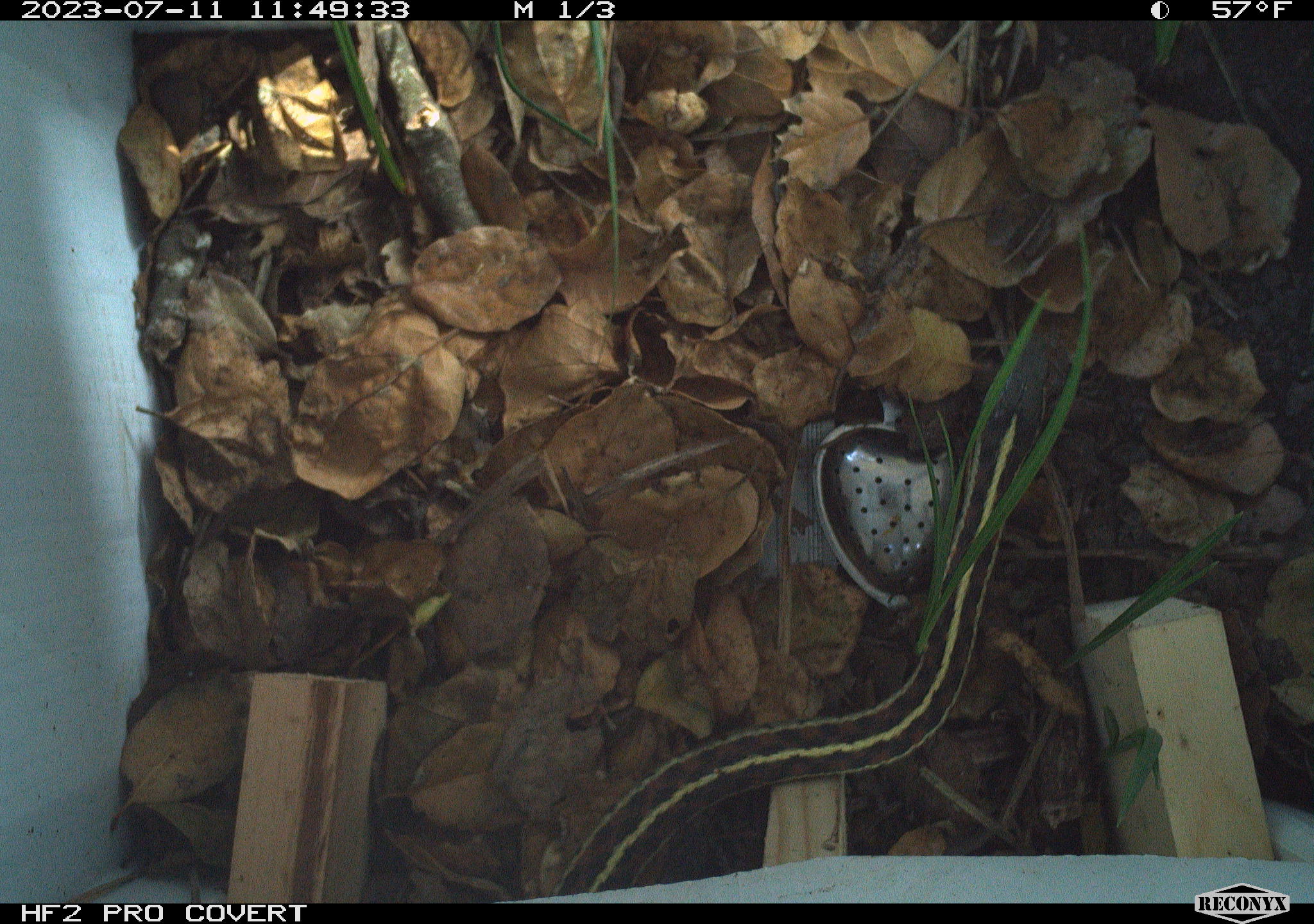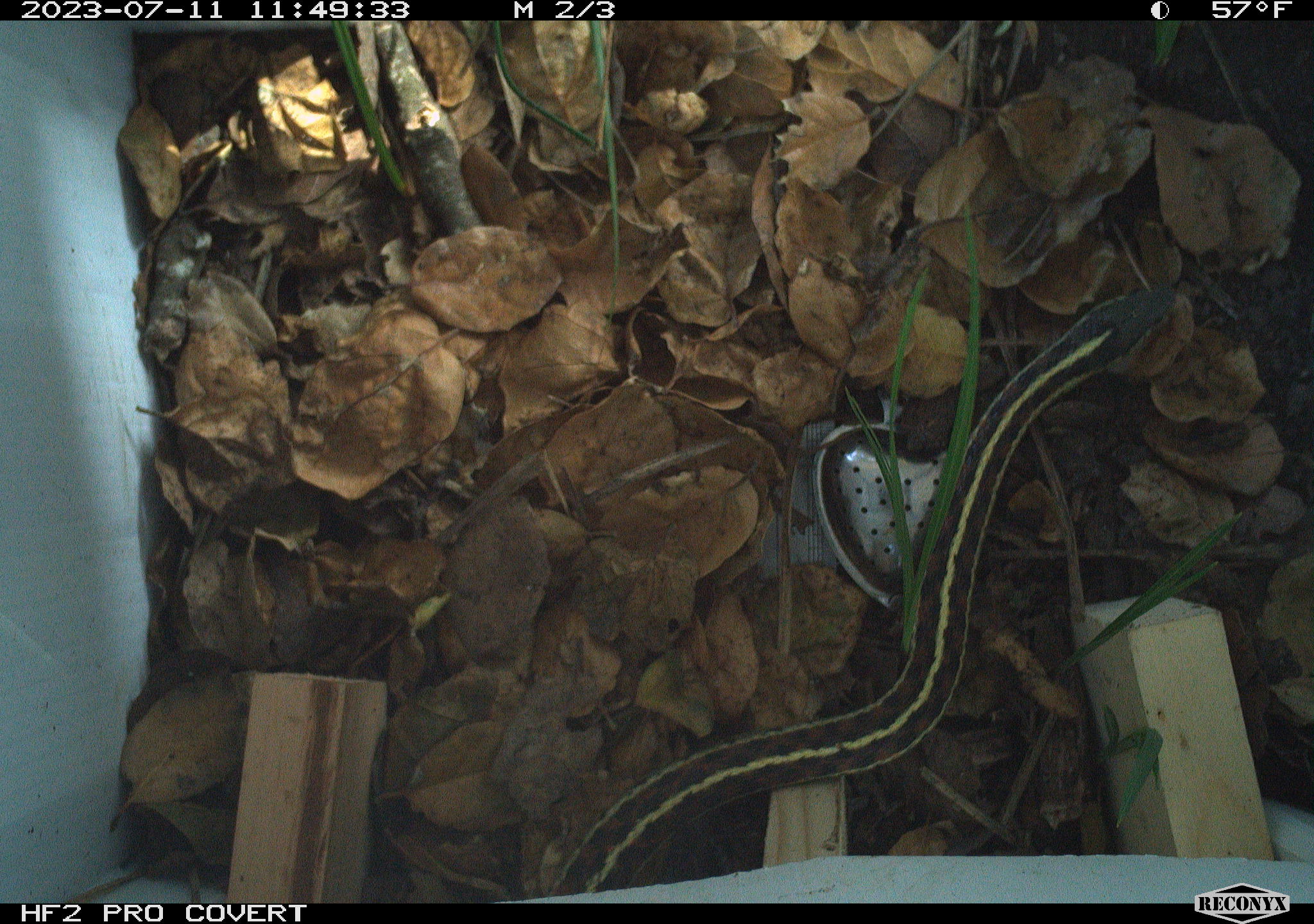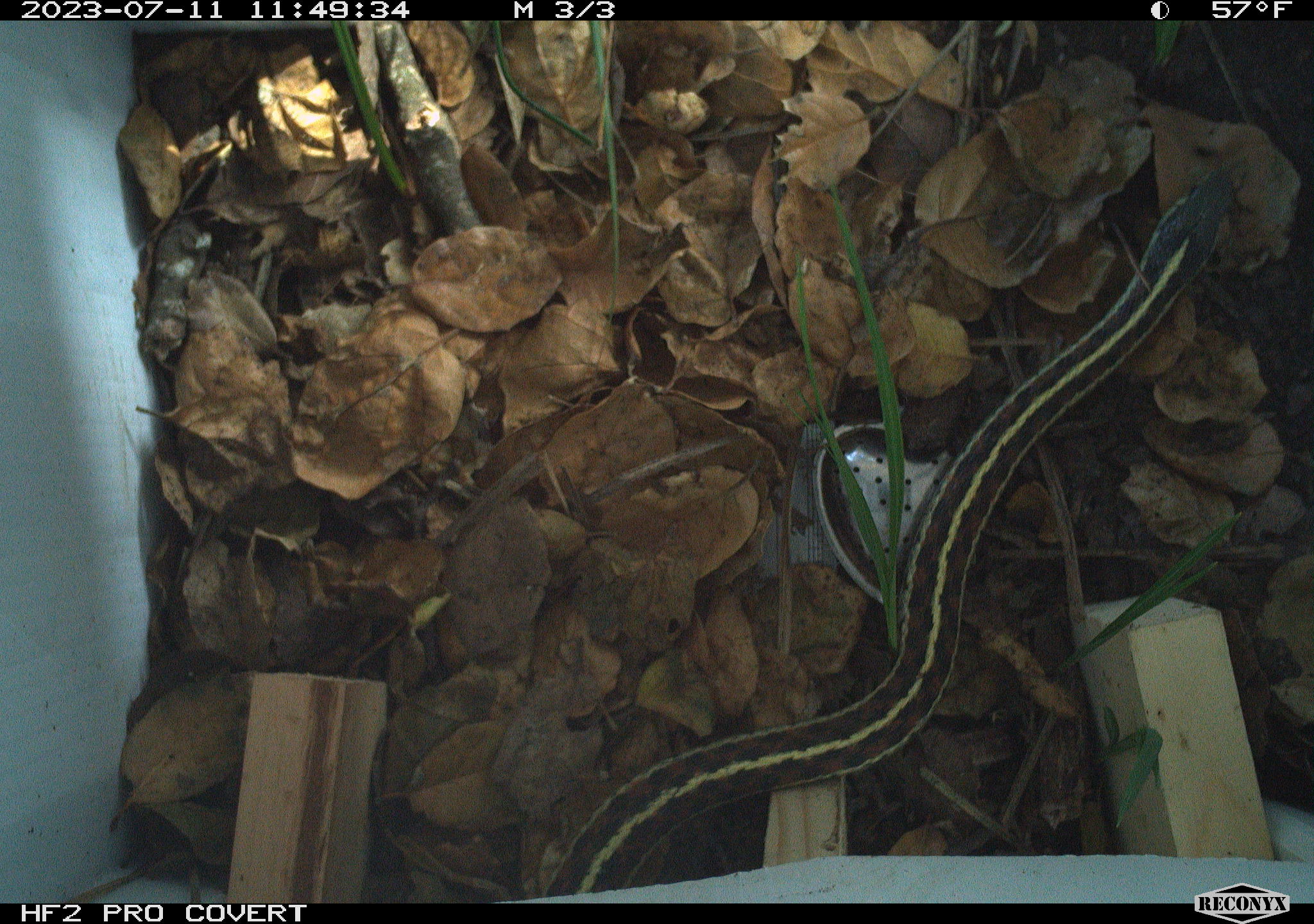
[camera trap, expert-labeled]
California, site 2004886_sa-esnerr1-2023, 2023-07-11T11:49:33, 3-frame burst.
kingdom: Animalia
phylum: Chordata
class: Reptilia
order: Squamata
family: Colubridae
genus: Thamnophis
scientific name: Thamnophis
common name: american gartersnakes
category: thamnophis species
Thamnophis species (american gartersnakes) (Thamnophis).